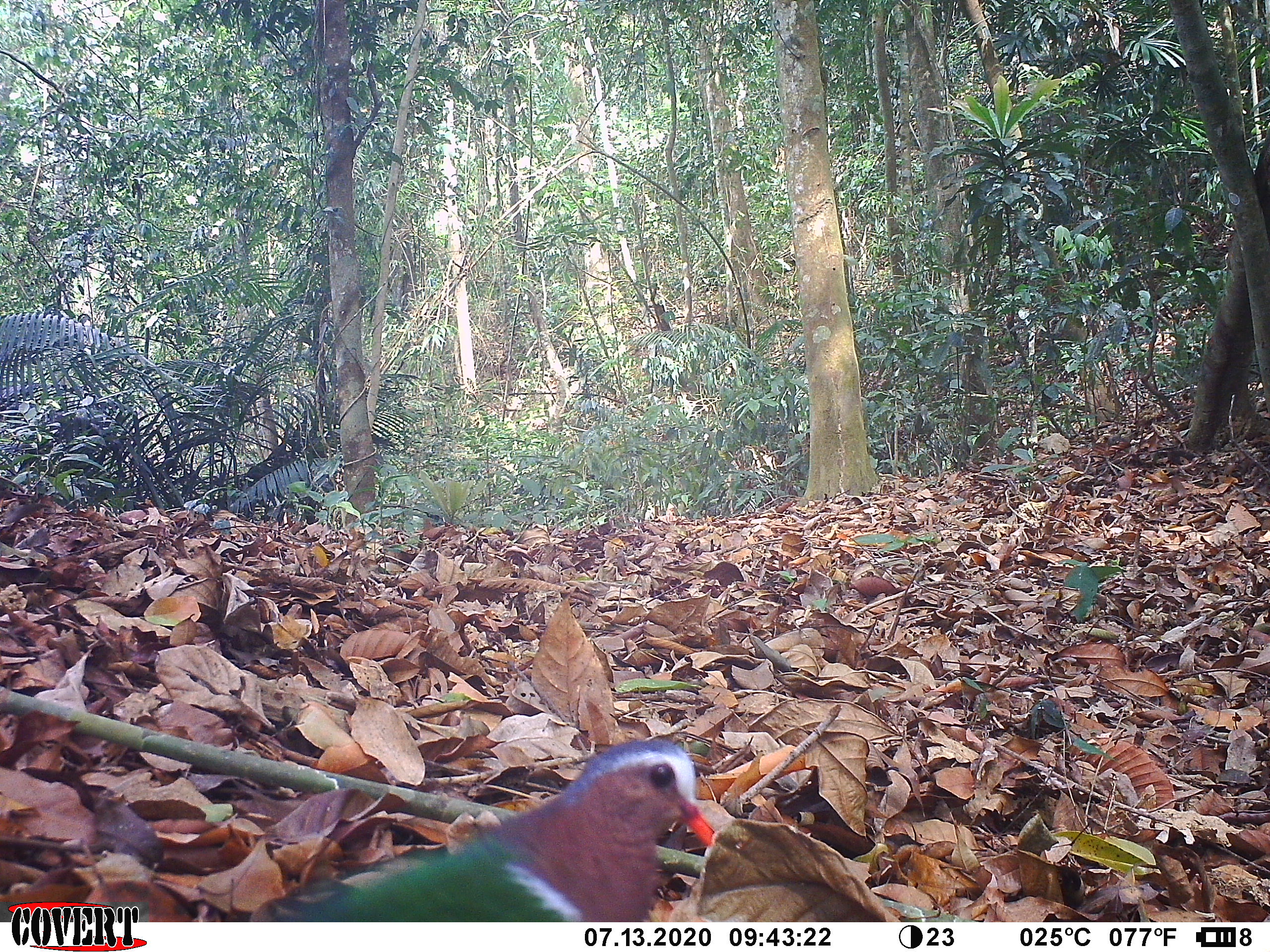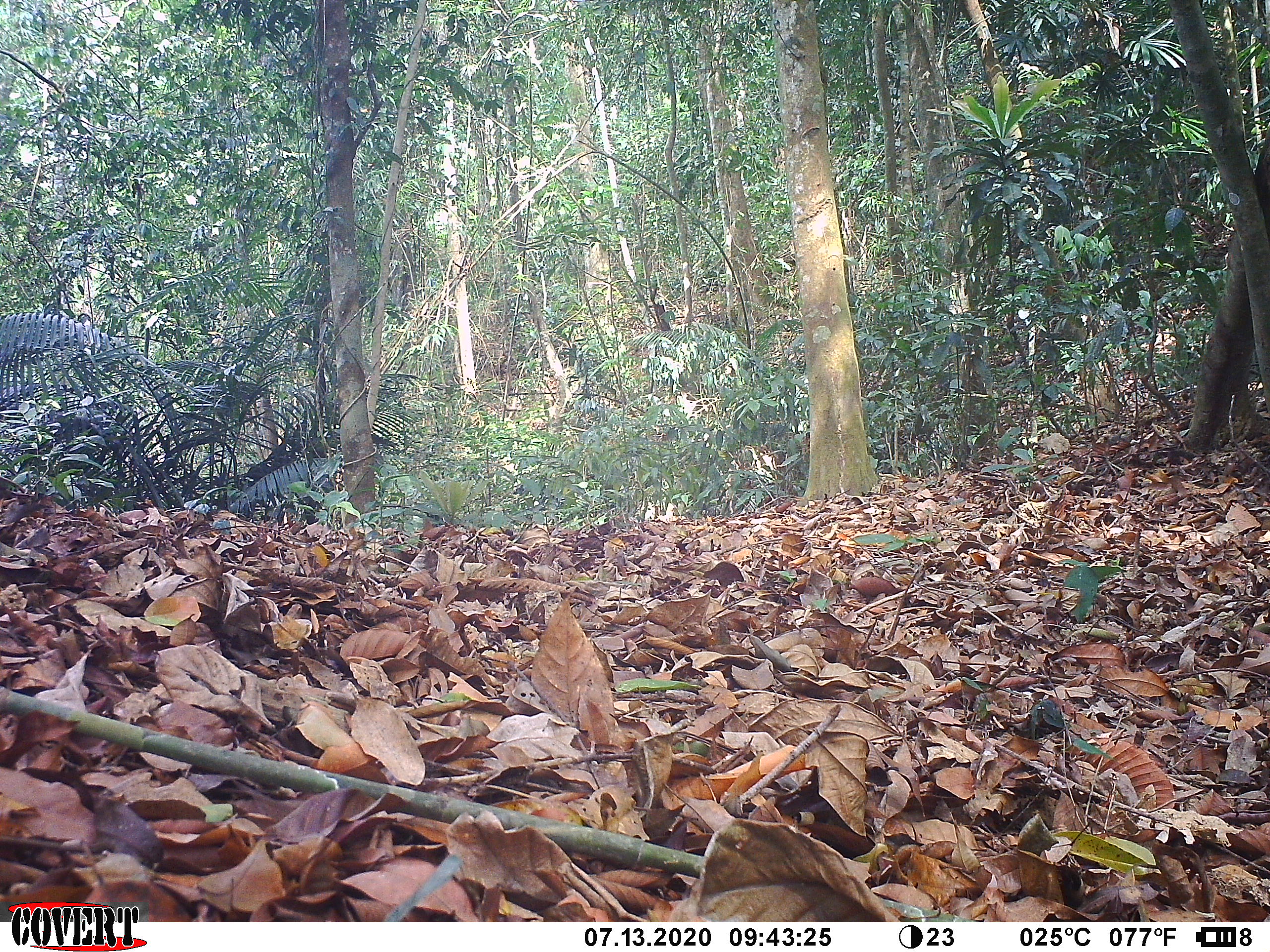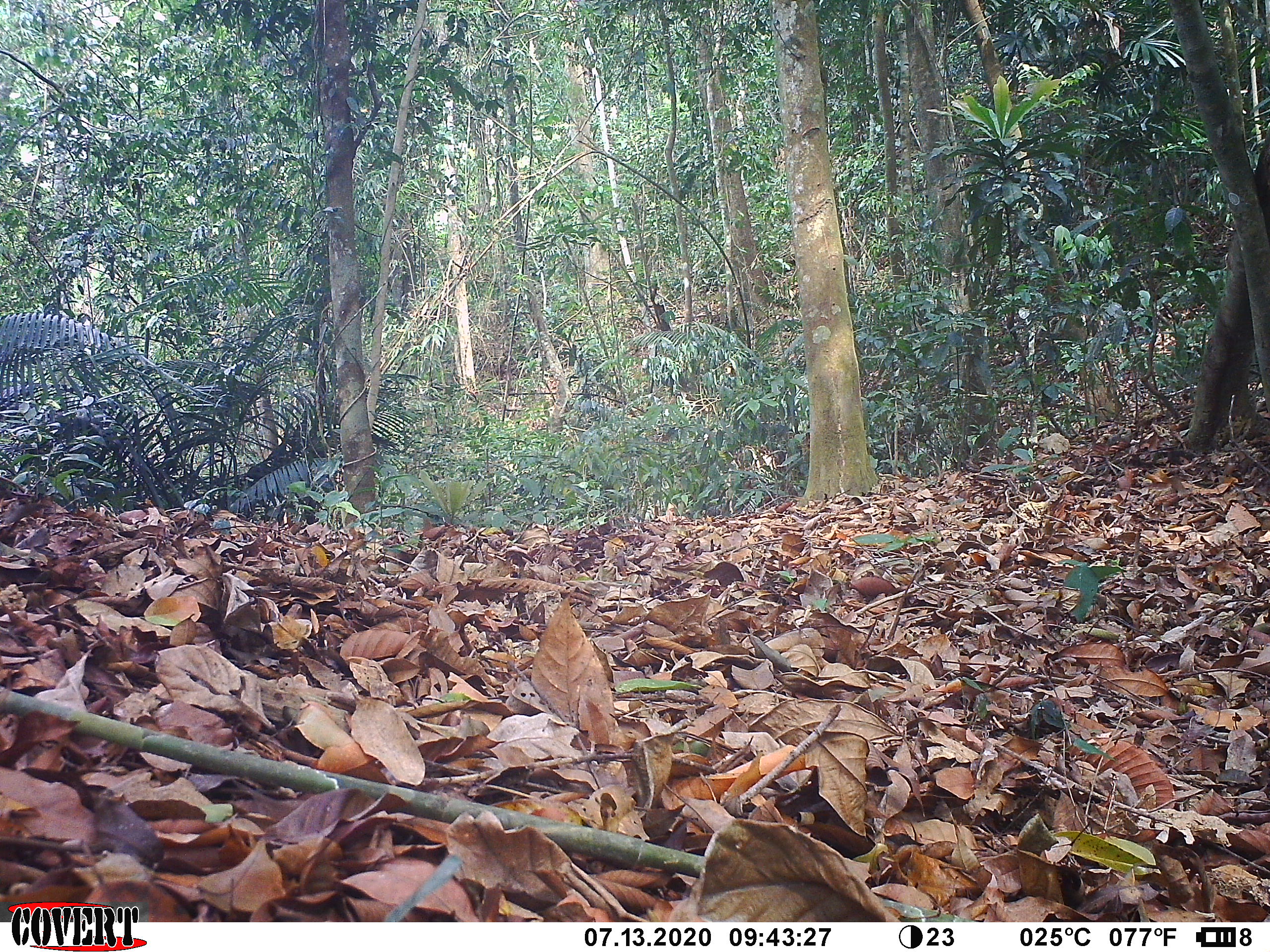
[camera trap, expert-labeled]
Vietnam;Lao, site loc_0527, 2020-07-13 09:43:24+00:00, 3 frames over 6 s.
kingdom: Animalia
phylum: Chordata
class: Aves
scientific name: Aves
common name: bird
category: unidentified bird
Unidentified bird (bird) (Aves). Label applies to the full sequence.